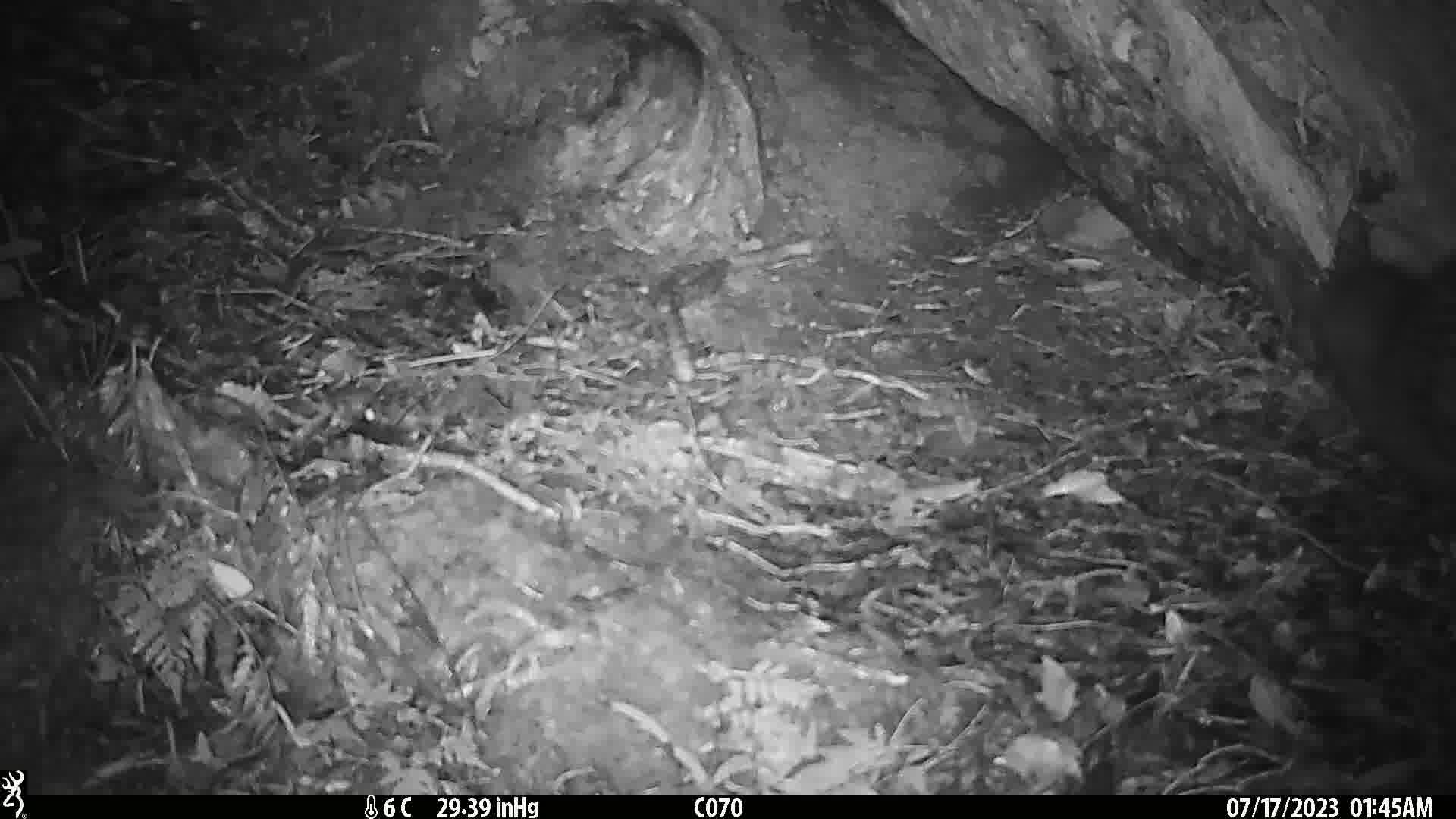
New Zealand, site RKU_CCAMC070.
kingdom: Animalia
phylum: Chordata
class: Aves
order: Apterygiformes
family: Apterygidae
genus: Apteryx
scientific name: Apteryx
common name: kiwi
Kiwi (Apteryx).